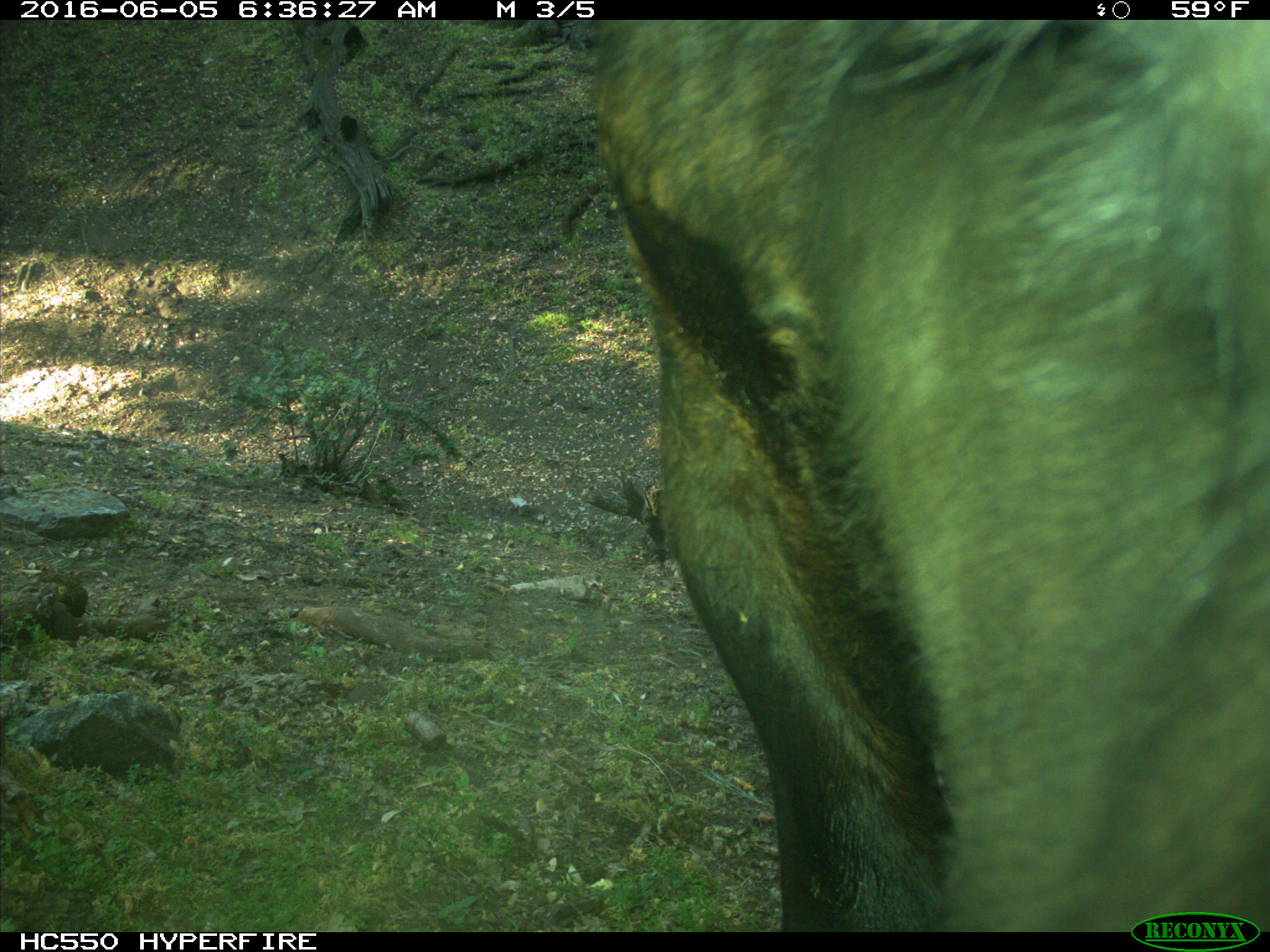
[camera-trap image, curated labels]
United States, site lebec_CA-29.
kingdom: Animalia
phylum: Chordata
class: Mammalia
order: Artiodactyla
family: Bovidae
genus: Bos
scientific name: Bos taurus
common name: domestic cow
Bos taurus (domestic cow).